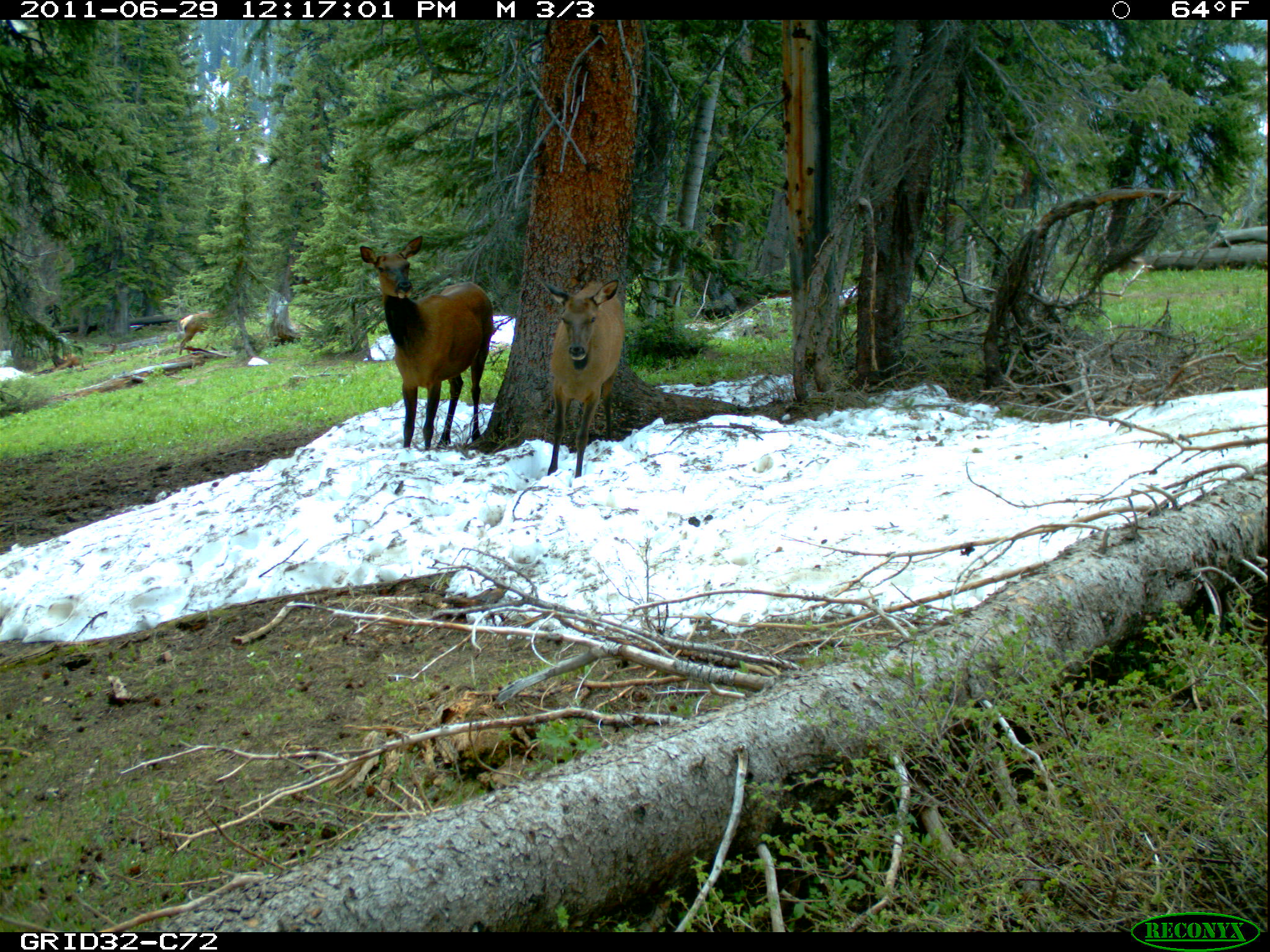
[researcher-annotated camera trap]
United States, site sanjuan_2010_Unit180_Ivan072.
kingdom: Animalia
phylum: Chordata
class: Mammalia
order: Artiodactyla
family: Cervidae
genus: Cervus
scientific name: Cervus elaphus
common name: red deer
Cervus elaphus (red deer).